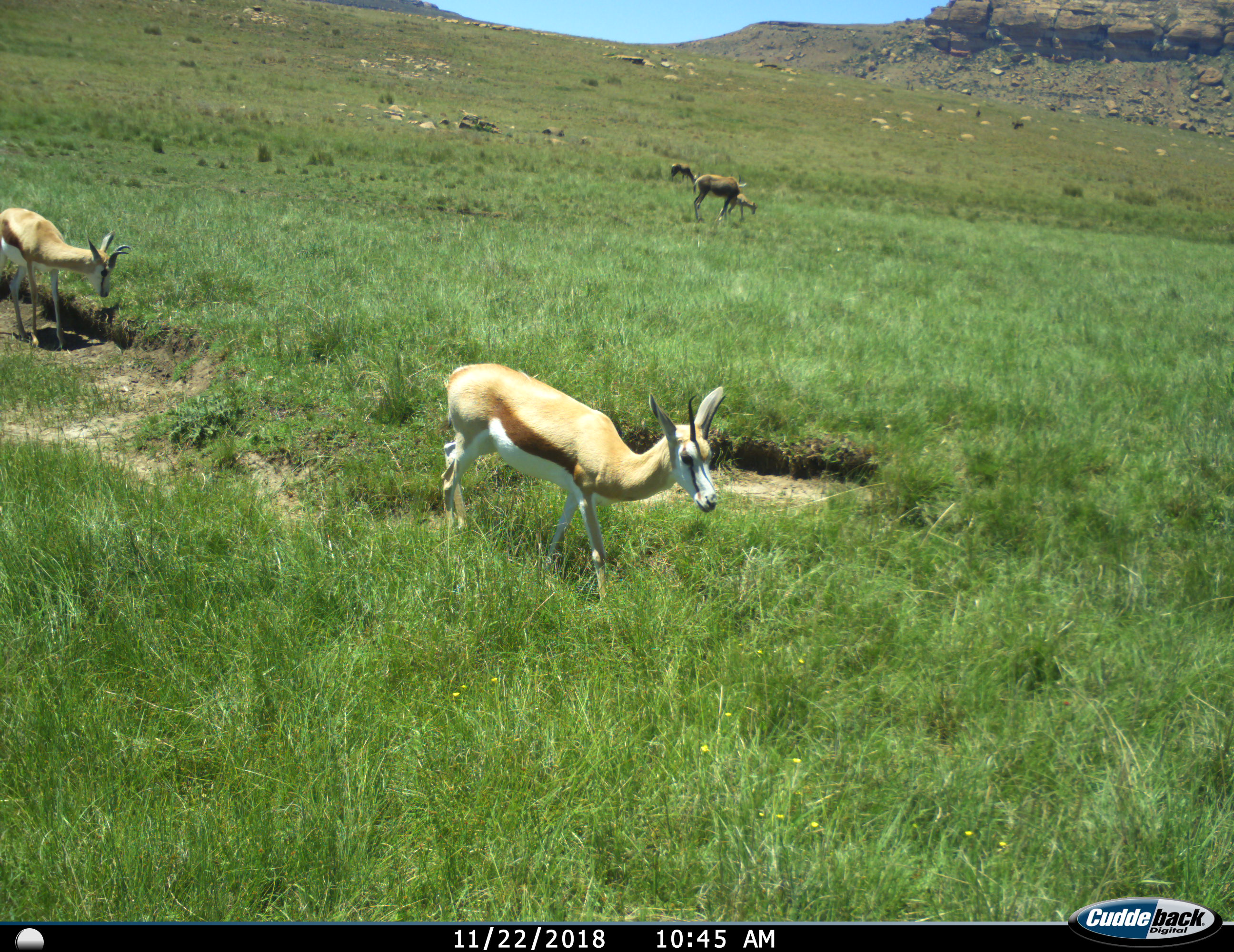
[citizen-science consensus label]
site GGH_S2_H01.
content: unidentified animal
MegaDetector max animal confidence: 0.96